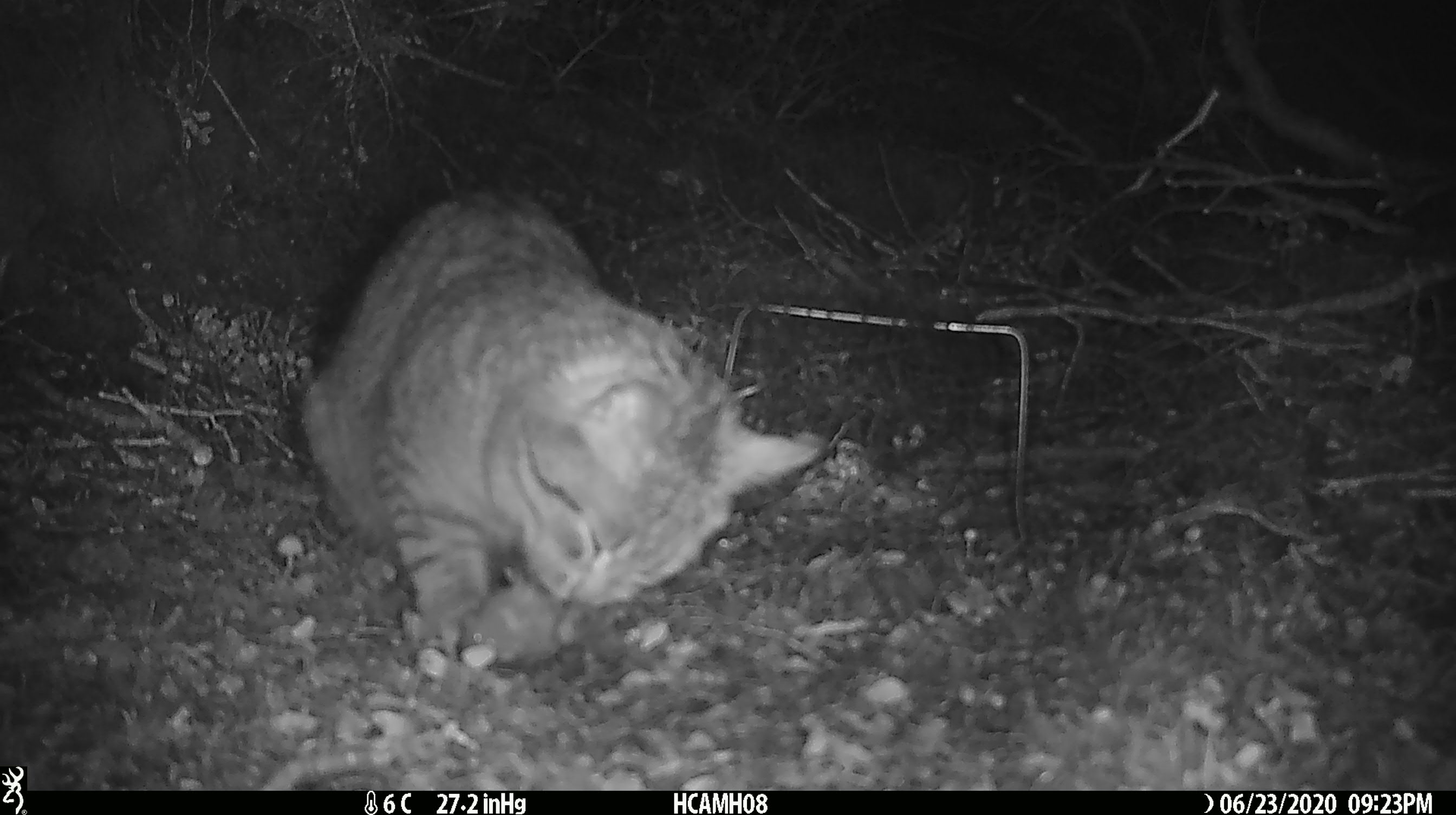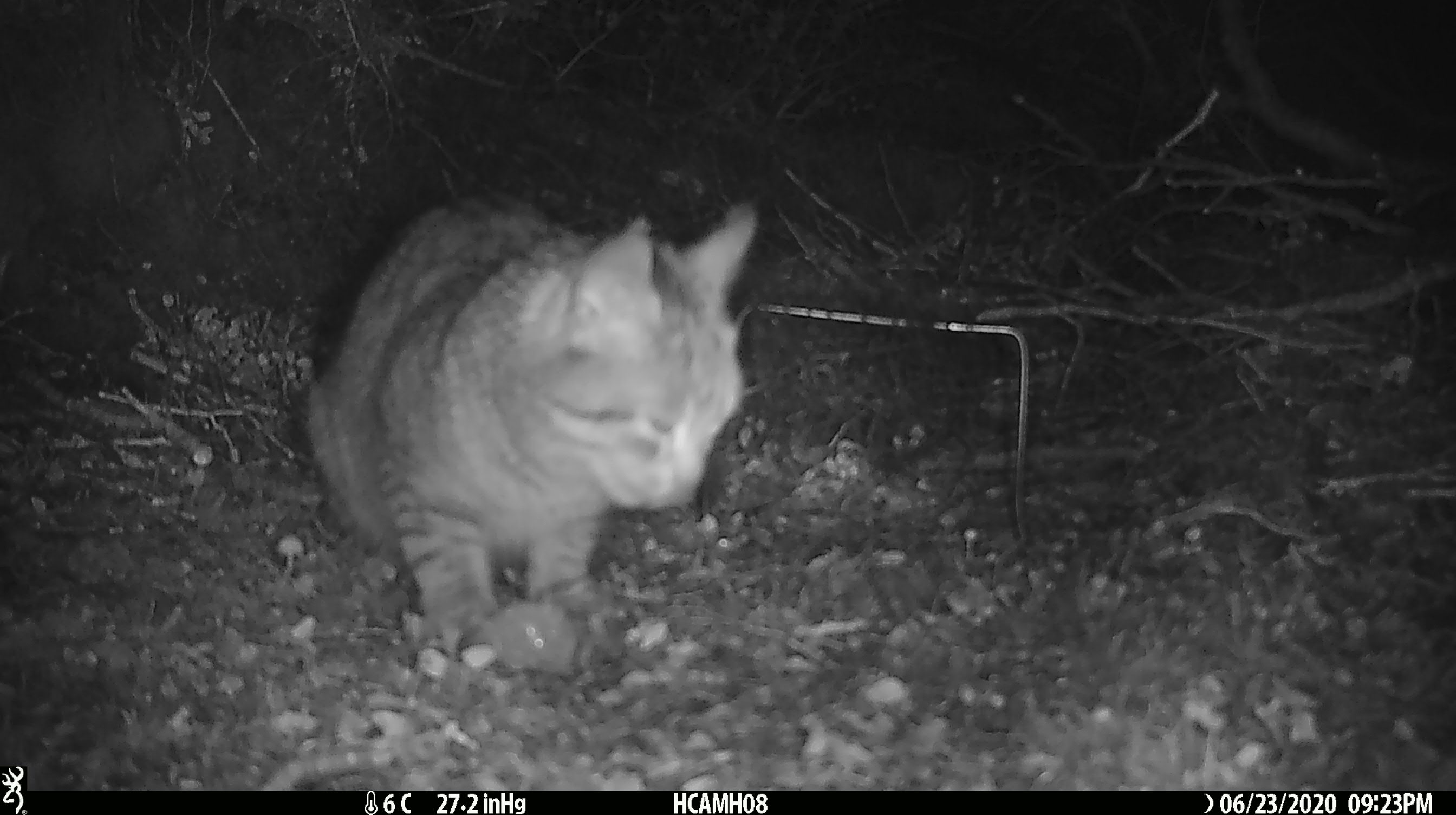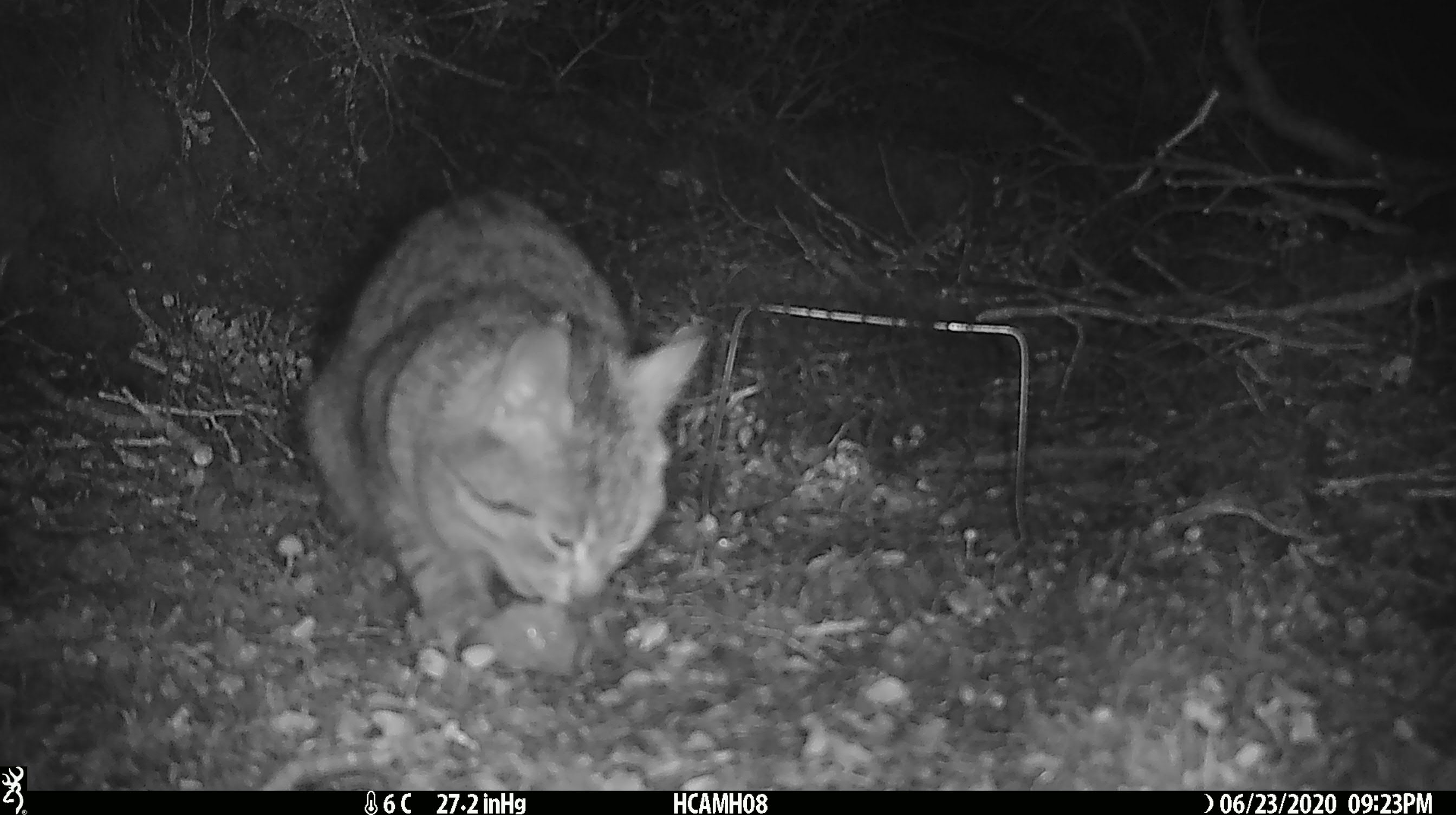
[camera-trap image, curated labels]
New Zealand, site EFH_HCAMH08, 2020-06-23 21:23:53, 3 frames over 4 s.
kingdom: Animalia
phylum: Chordata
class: Mammalia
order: Carnivora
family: Felidae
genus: Felis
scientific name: Felis catus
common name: domestic cat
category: cat